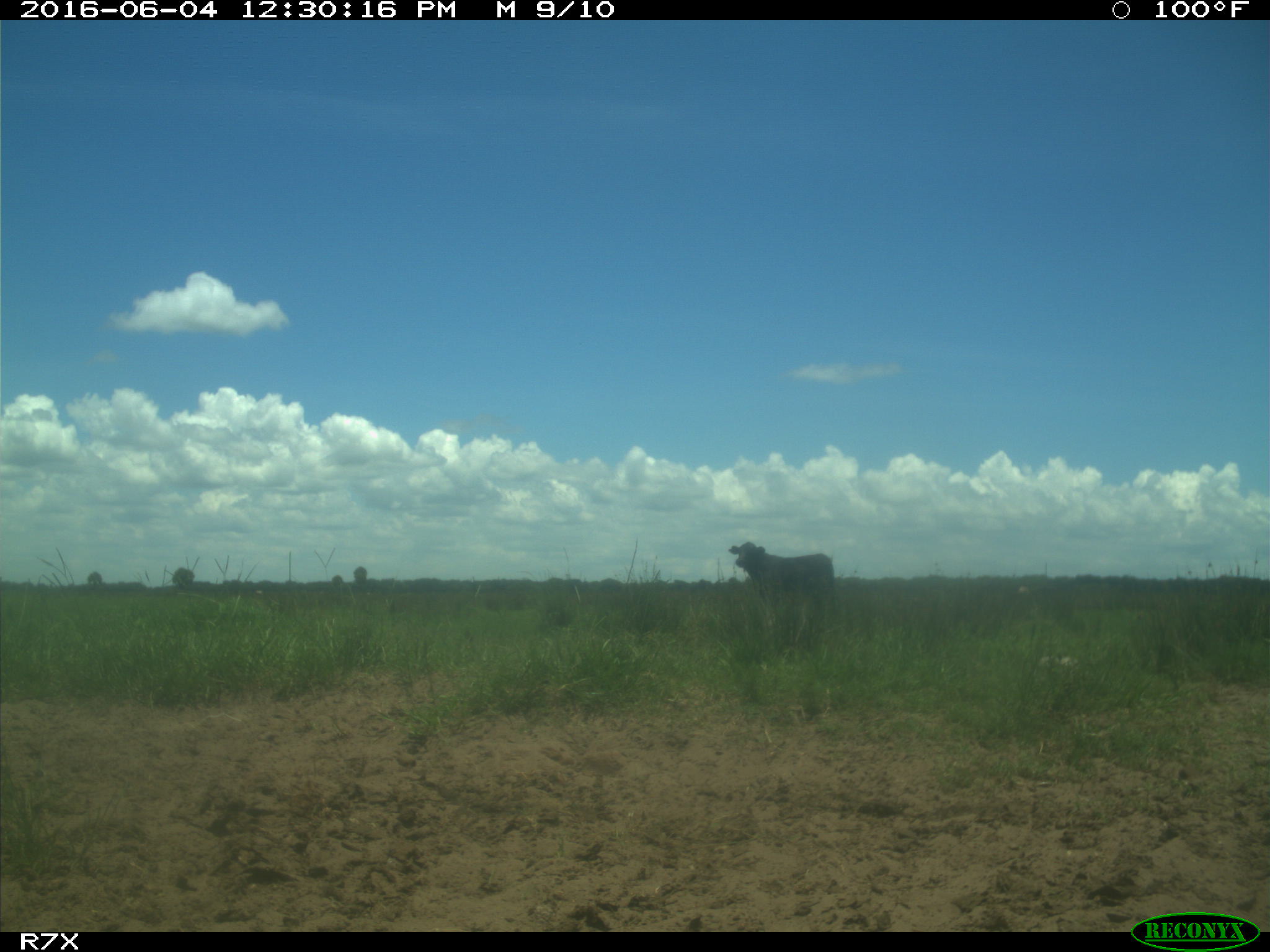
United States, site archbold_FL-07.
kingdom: Animalia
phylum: Chordata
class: Mammalia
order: Artiodactyla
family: Bovidae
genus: Bos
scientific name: Bos taurus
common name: domestic cow